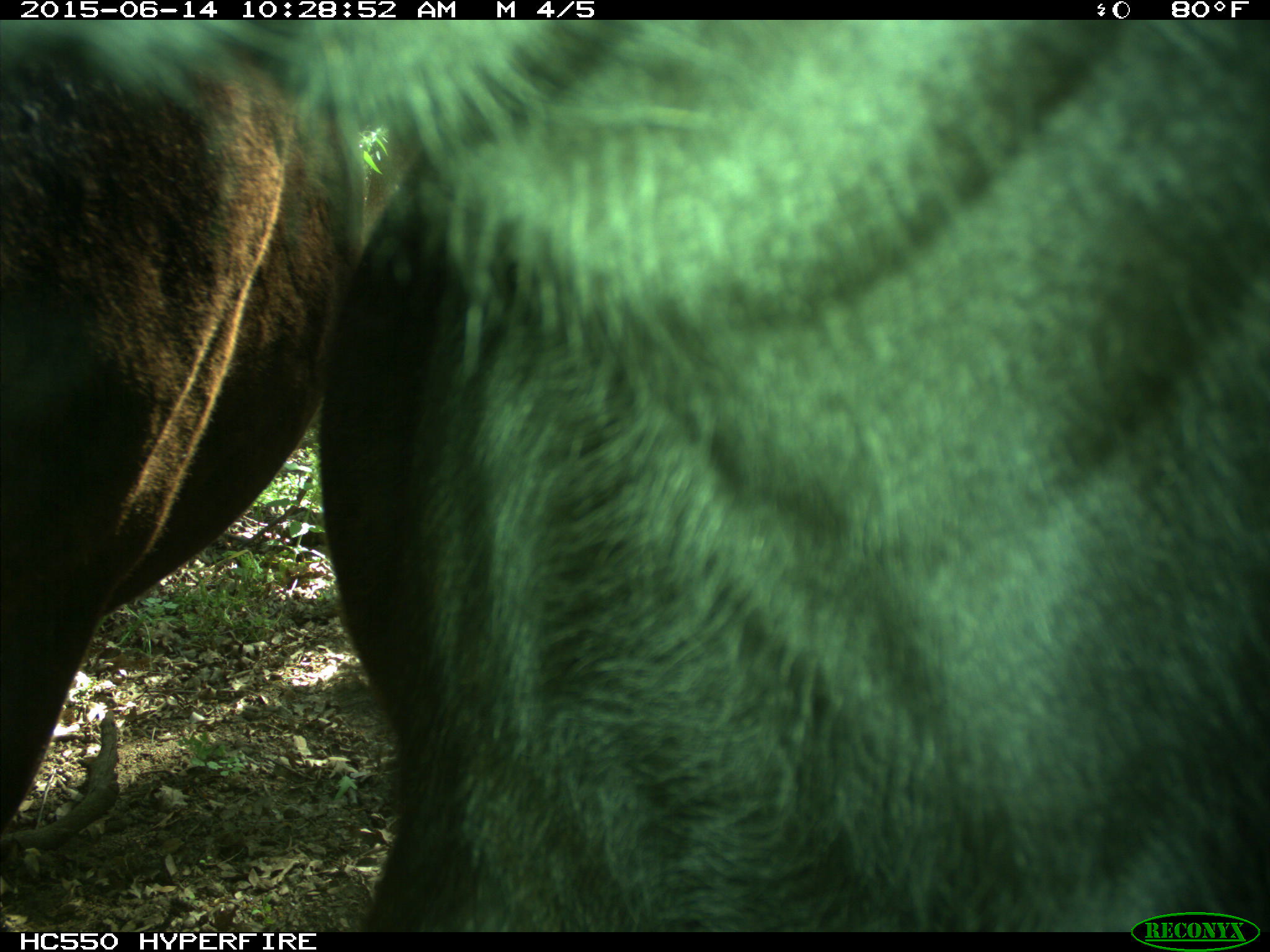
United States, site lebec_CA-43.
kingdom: Animalia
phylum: Chordata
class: Mammalia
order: Artiodactyla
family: Bovidae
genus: Bos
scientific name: Bos taurus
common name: domestic cow